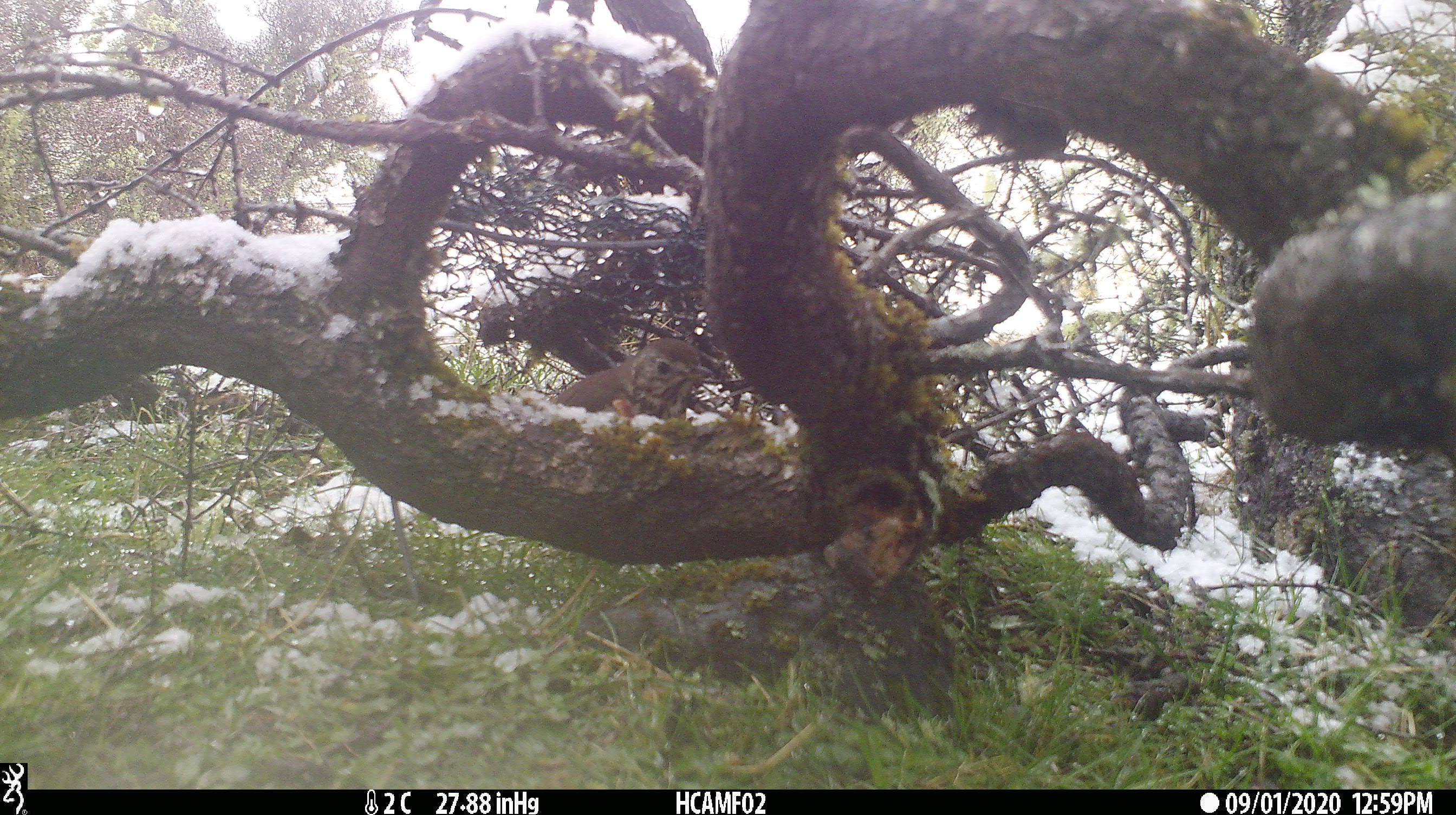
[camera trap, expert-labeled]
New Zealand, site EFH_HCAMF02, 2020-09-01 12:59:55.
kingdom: Animalia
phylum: Chordata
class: Aves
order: Passeriformes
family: Turdidae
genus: Turdus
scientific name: Turdus philomelos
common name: song thrush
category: thrush